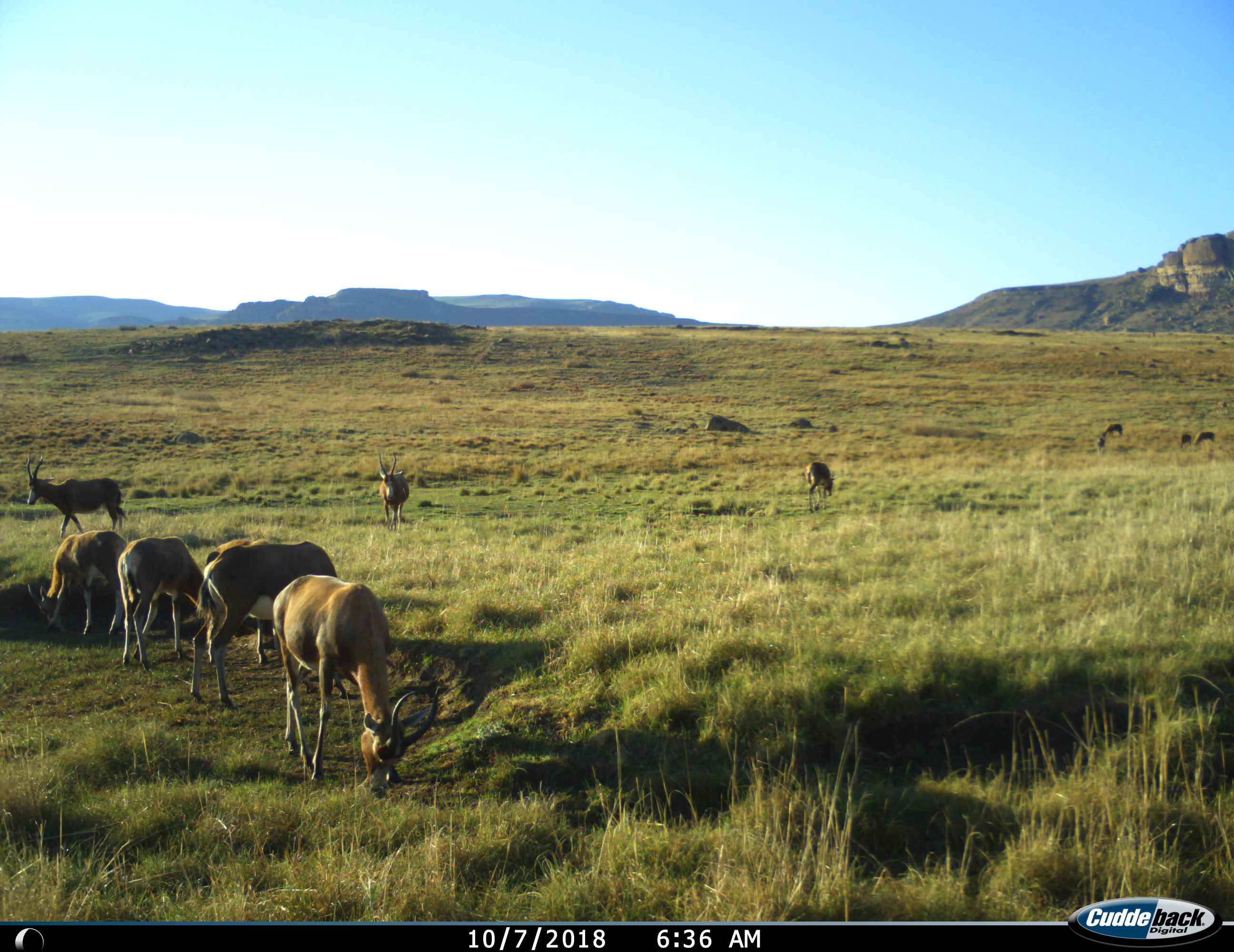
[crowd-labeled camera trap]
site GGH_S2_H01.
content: unidentified animal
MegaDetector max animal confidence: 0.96